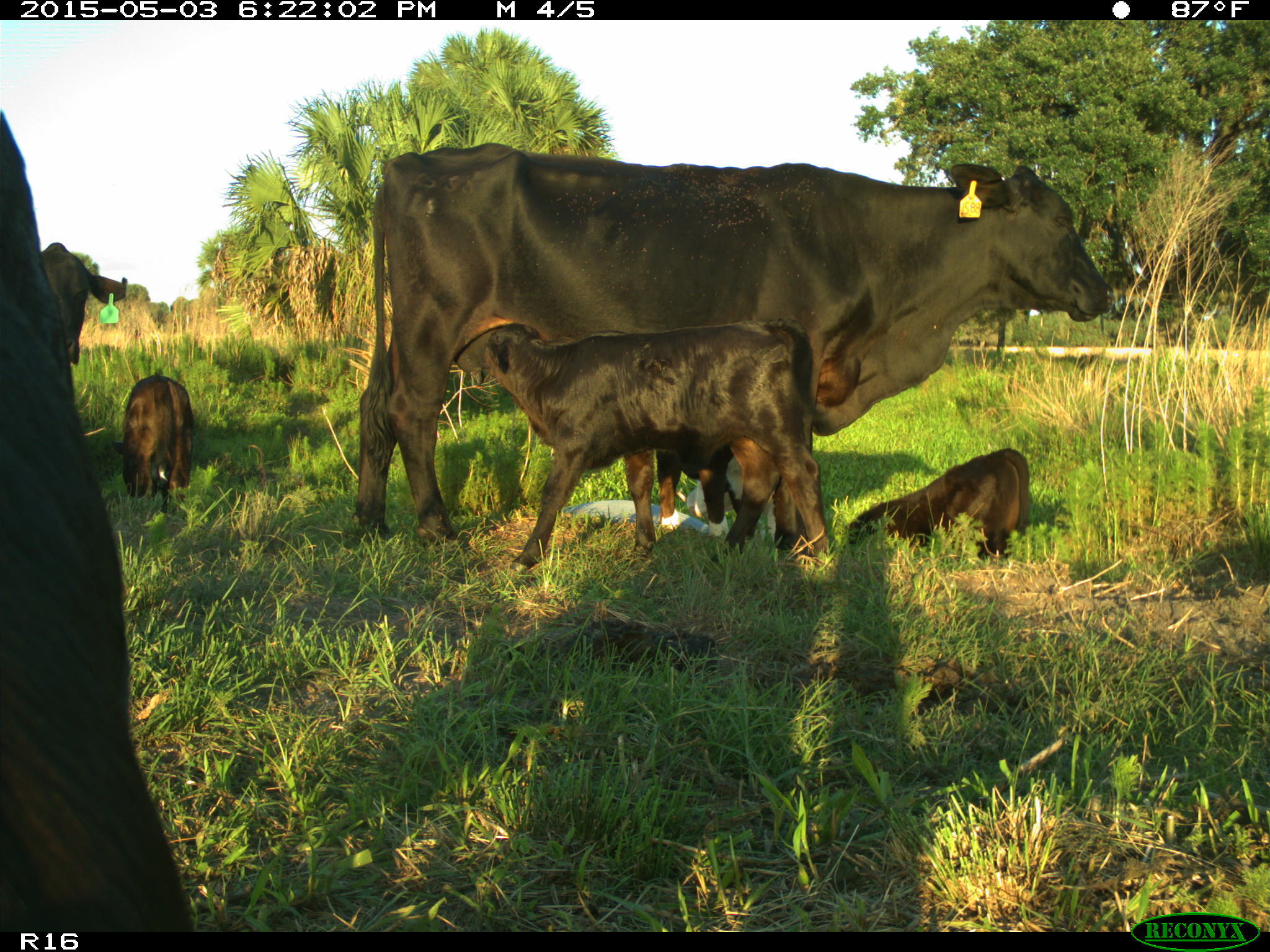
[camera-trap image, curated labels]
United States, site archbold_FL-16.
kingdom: Animalia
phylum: Chordata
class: Mammalia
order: Artiodactyla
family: Bovidae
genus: Bos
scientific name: Bos taurus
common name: domestic cow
Bos taurus (domestic cow).